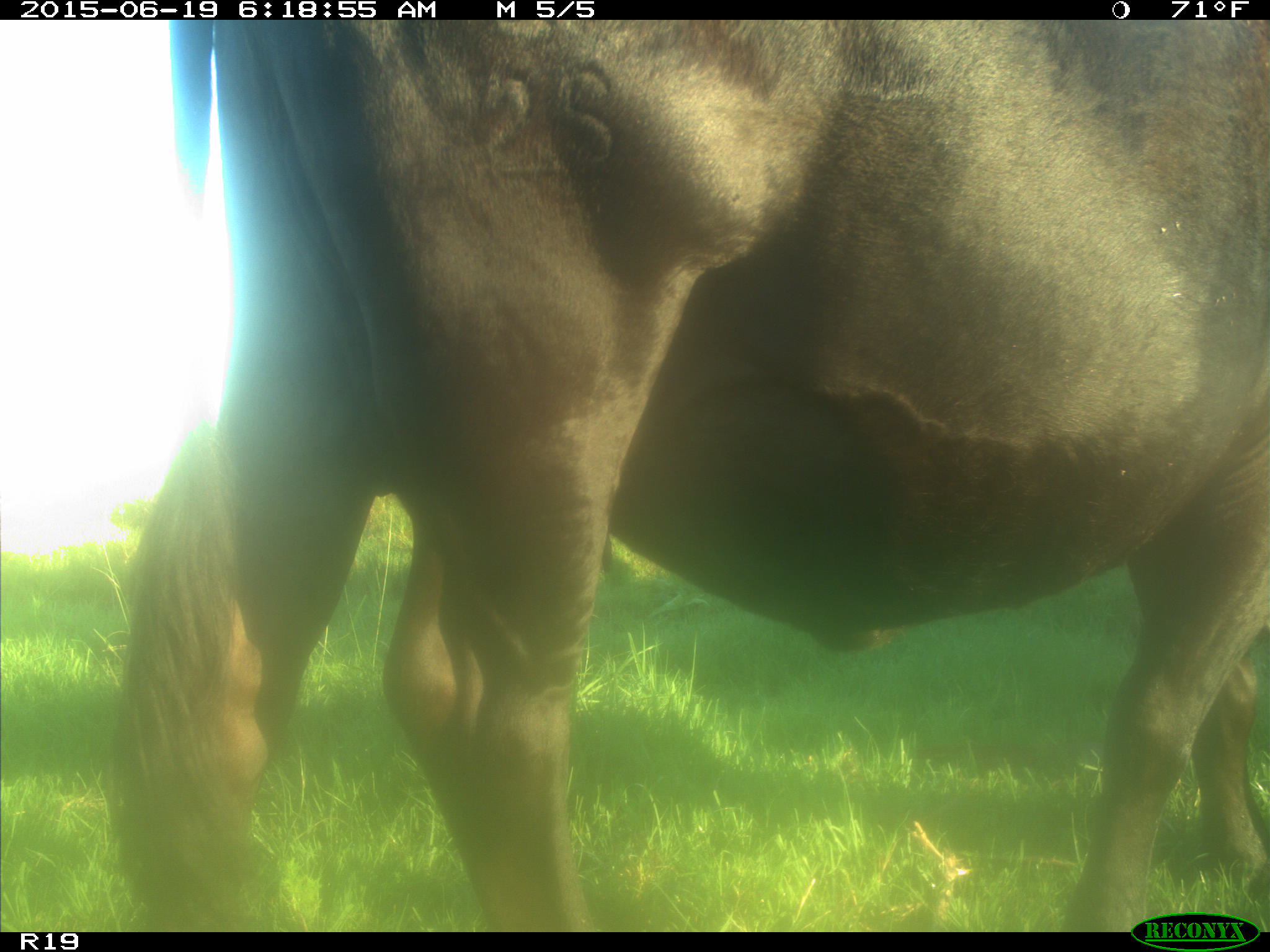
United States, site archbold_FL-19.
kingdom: Animalia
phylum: Chordata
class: Mammalia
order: Artiodactyla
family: Bovidae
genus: Bos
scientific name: Bos taurus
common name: domestic cow